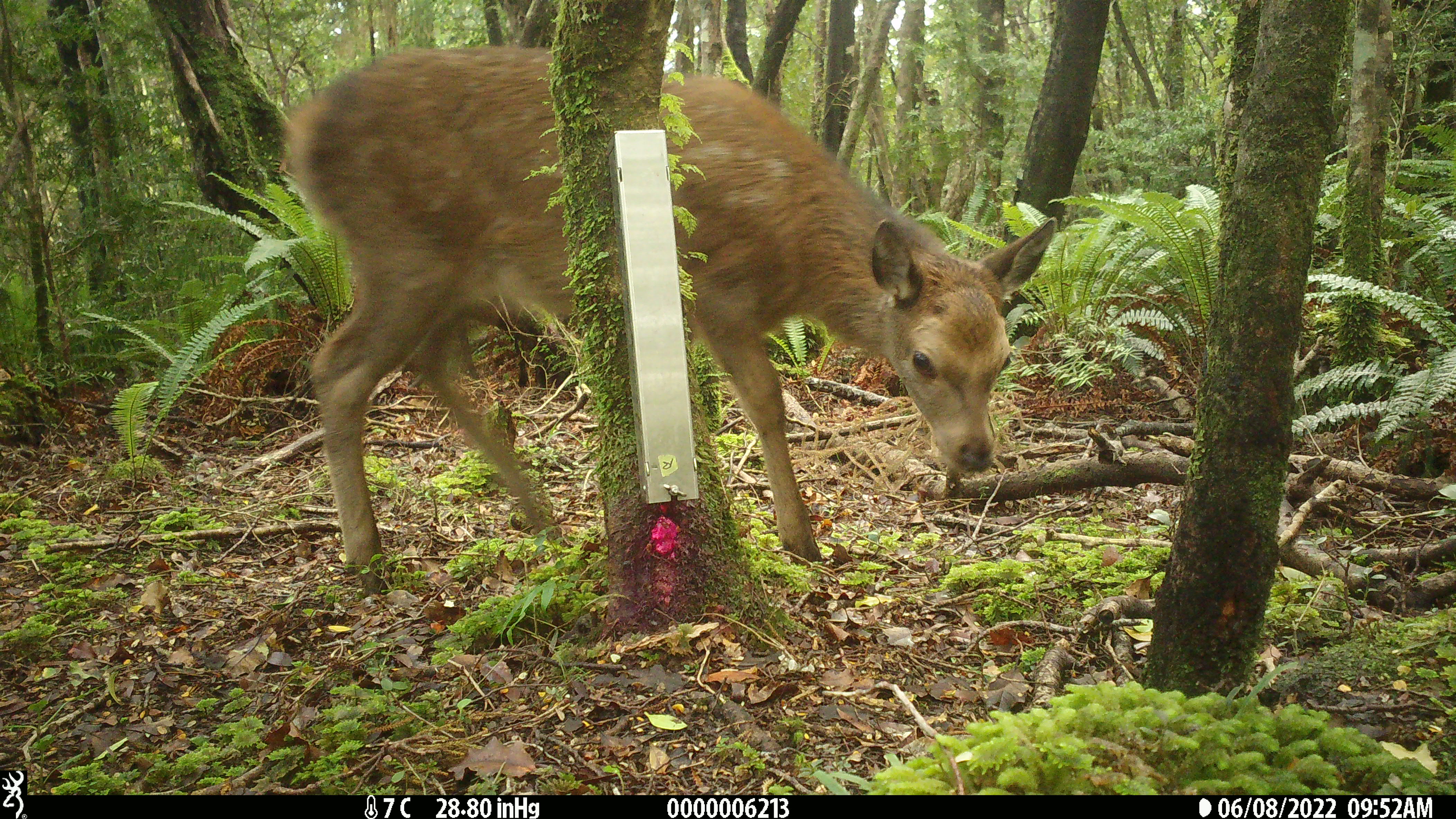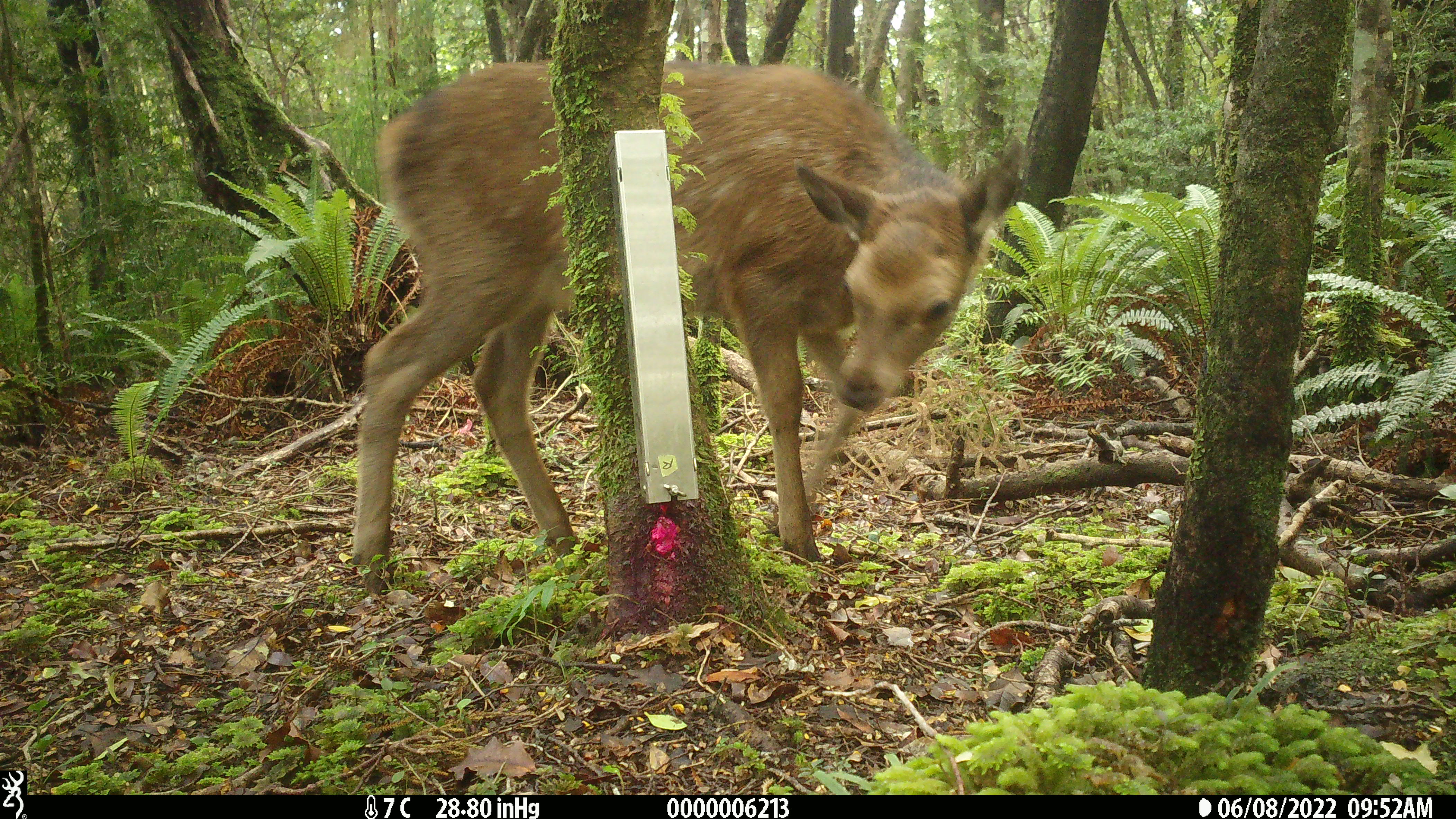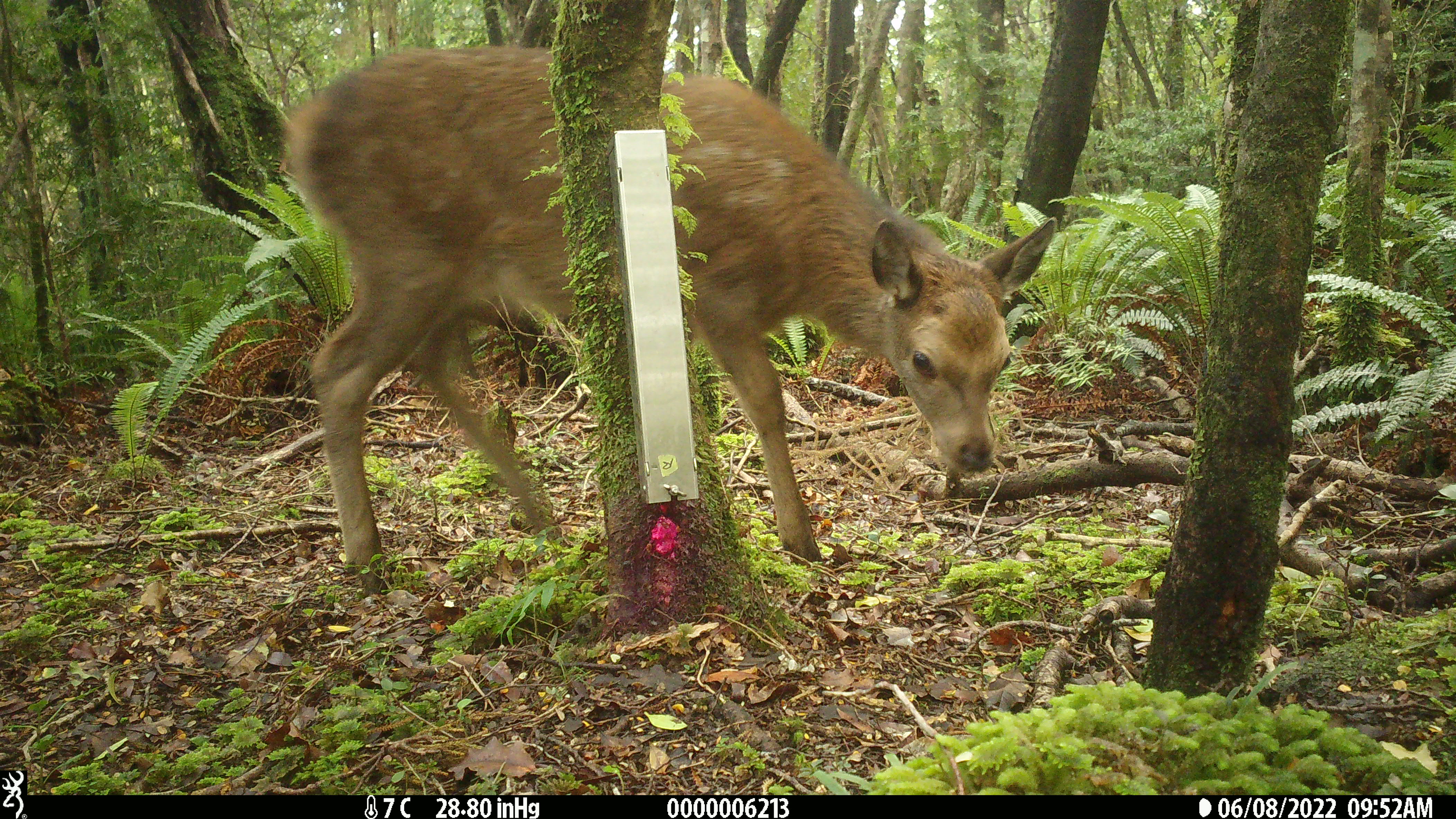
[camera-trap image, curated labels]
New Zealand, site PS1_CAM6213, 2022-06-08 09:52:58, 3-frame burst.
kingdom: Animalia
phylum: Chordata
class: Mammalia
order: Artiodactyla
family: Cervidae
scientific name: Cervidae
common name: deer